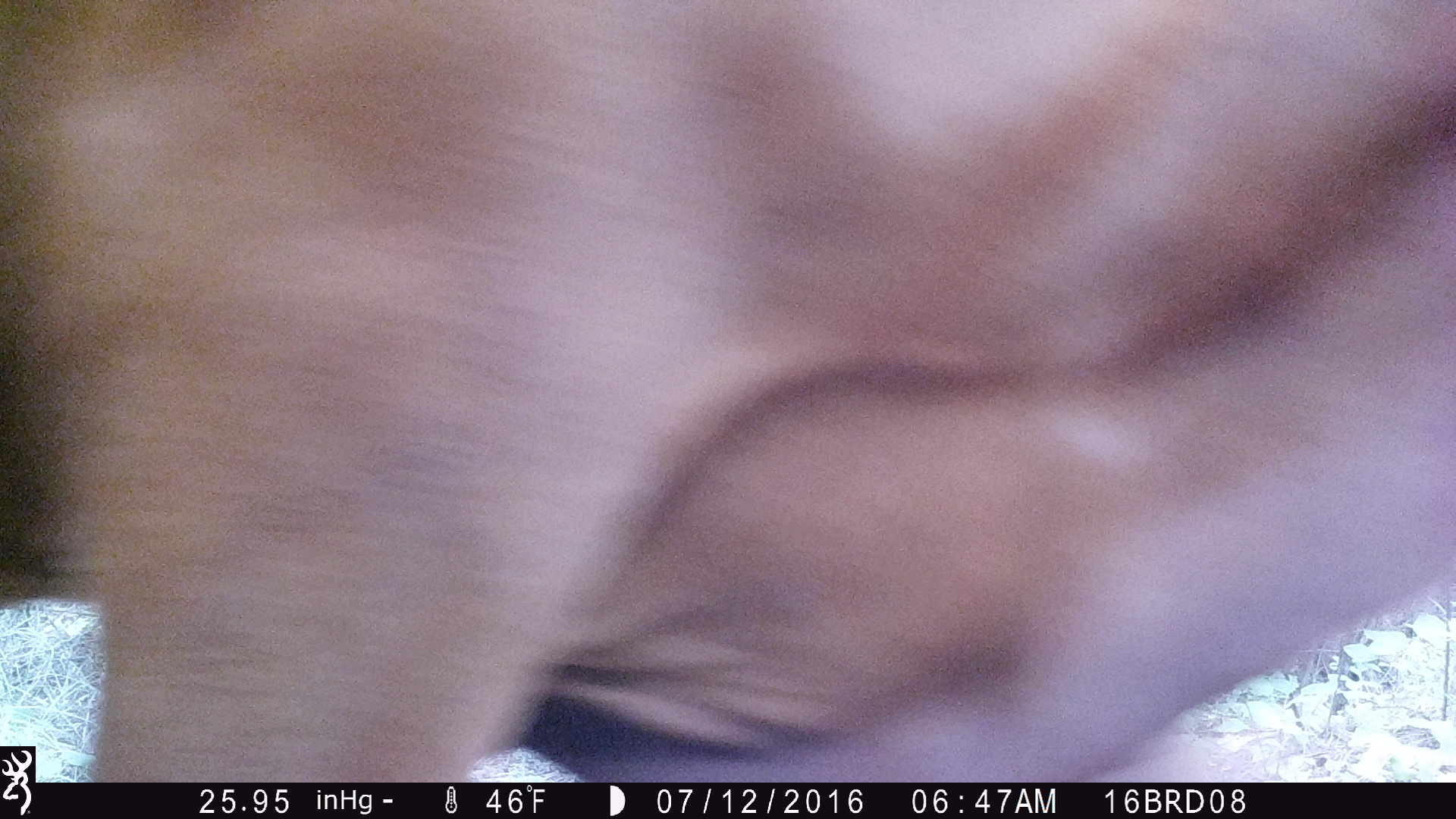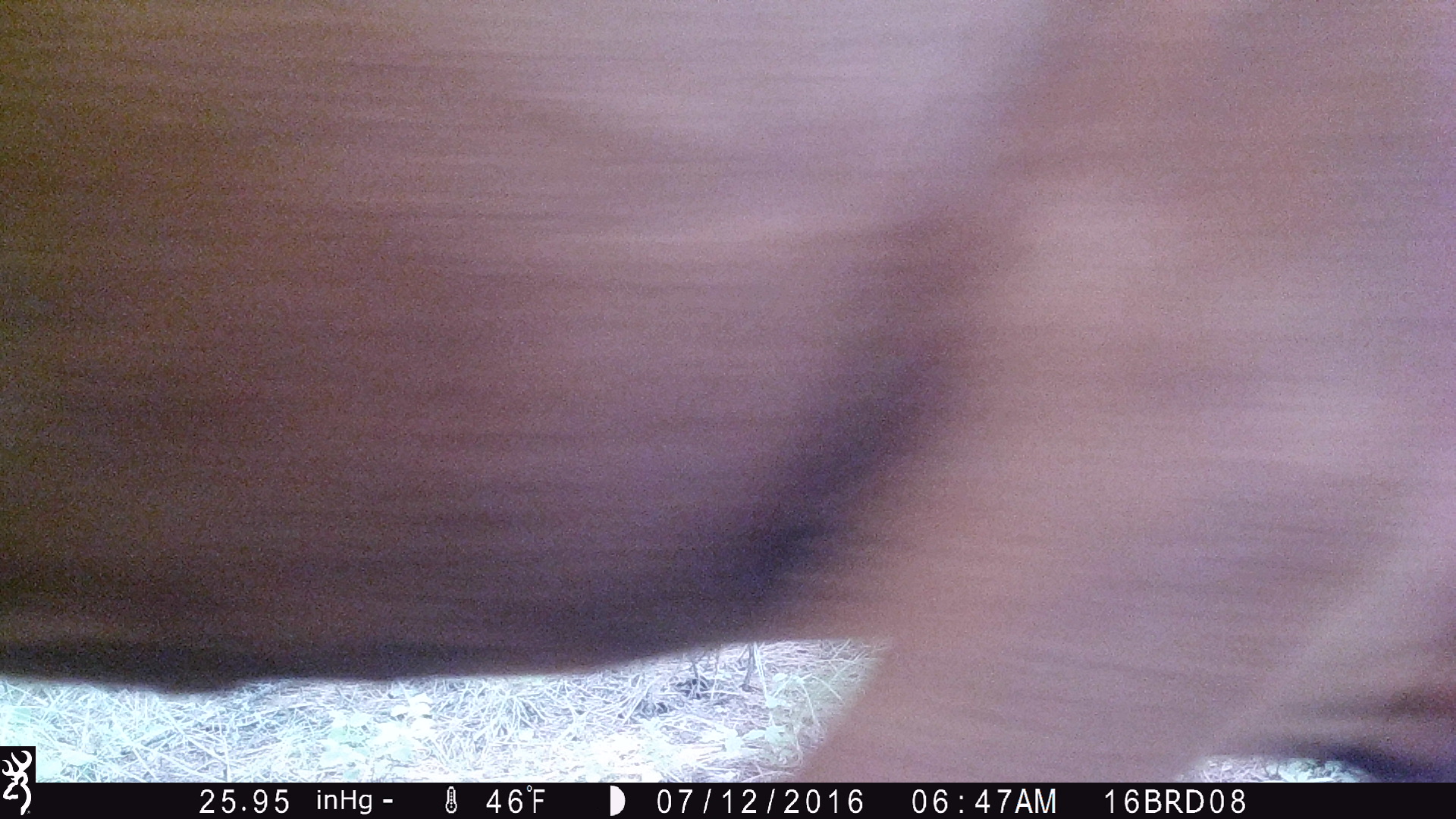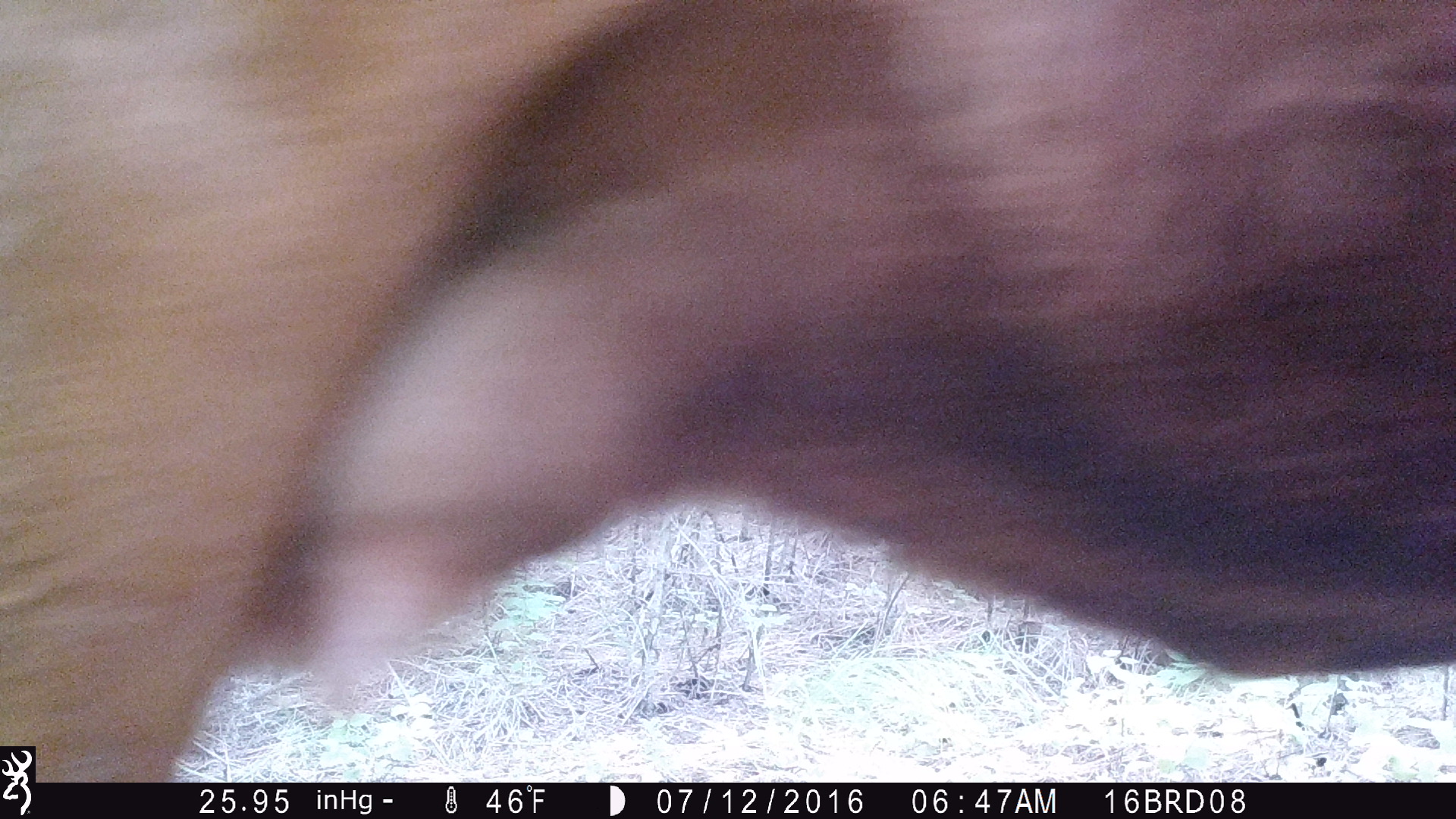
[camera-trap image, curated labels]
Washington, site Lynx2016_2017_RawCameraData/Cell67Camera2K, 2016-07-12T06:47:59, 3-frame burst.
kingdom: Animalia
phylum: Chordata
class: Mammalia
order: Artiodactyla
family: Bovidae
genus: Bos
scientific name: Bos taurus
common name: domestic cattle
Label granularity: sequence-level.